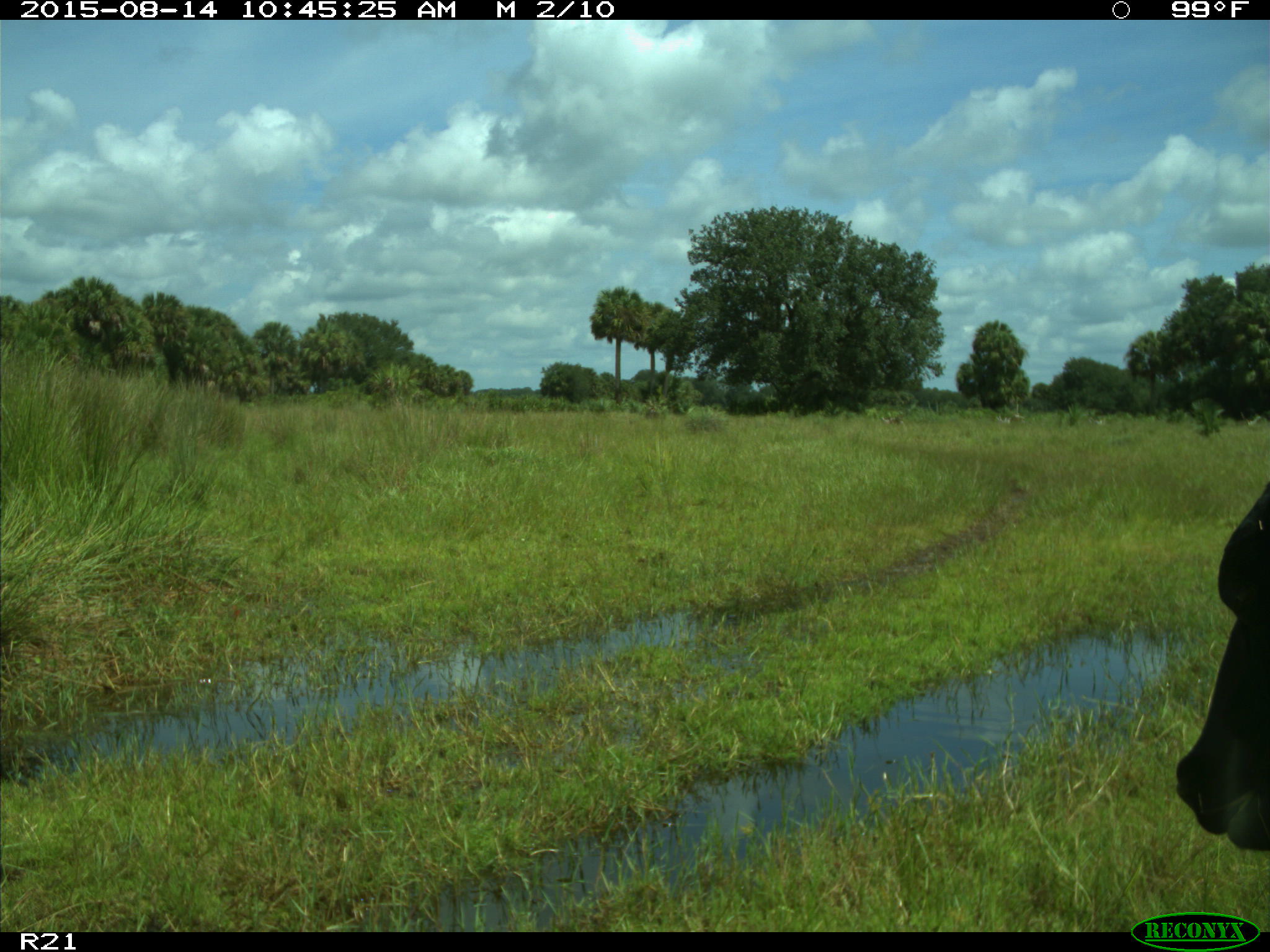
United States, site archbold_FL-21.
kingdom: Animalia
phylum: Chordata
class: Mammalia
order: Artiodactyla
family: Bovidae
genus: Bos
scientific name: Bos taurus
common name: domestic cow